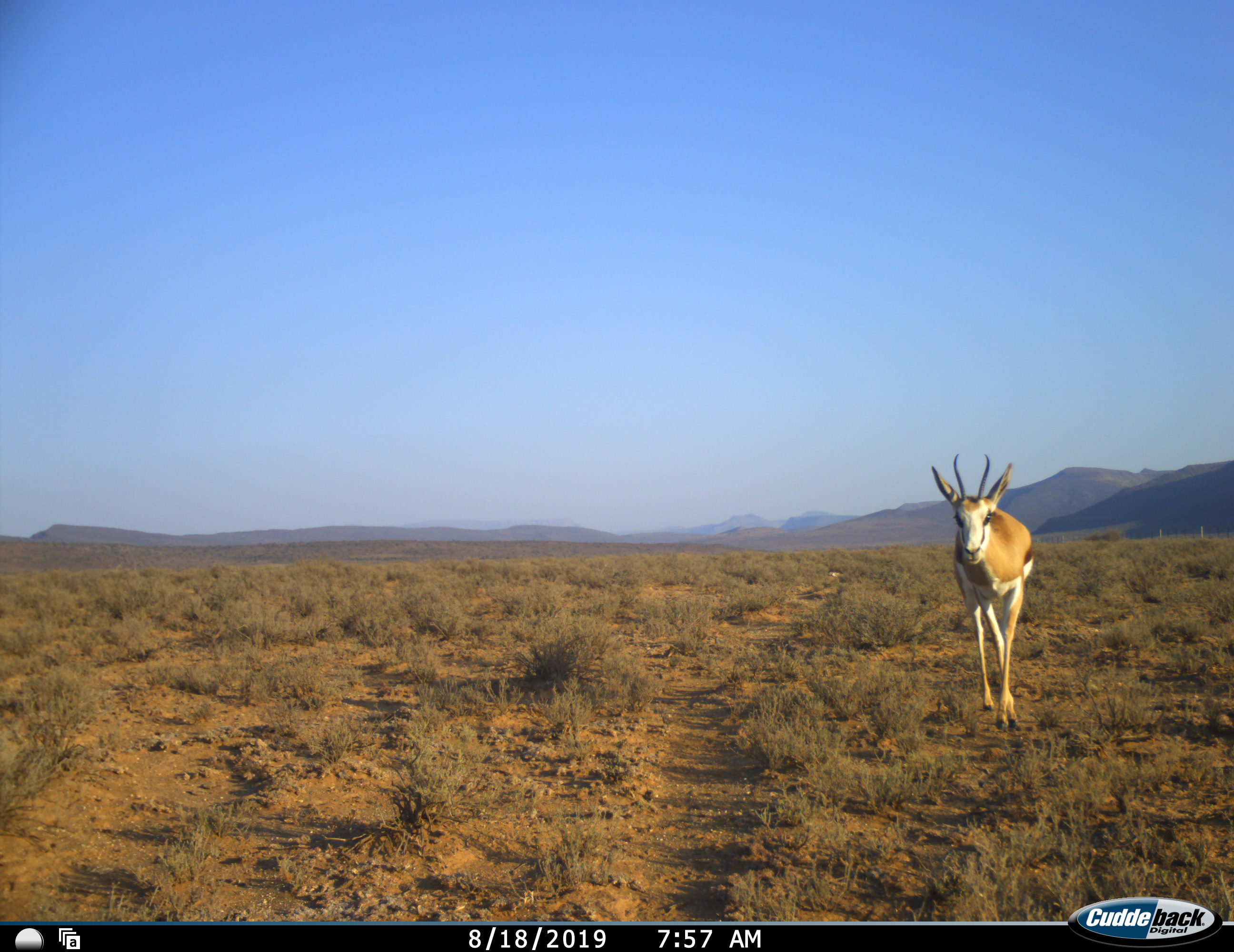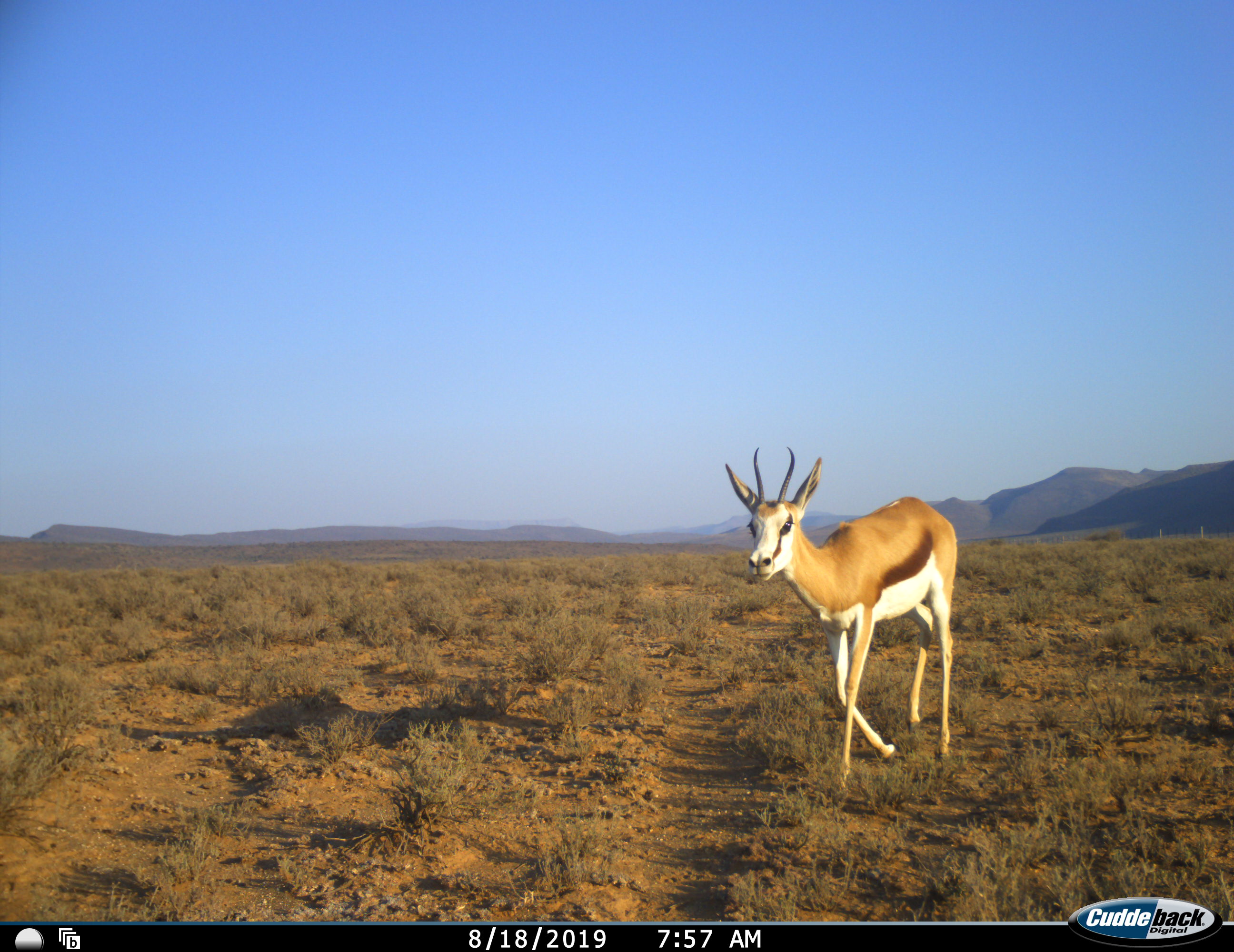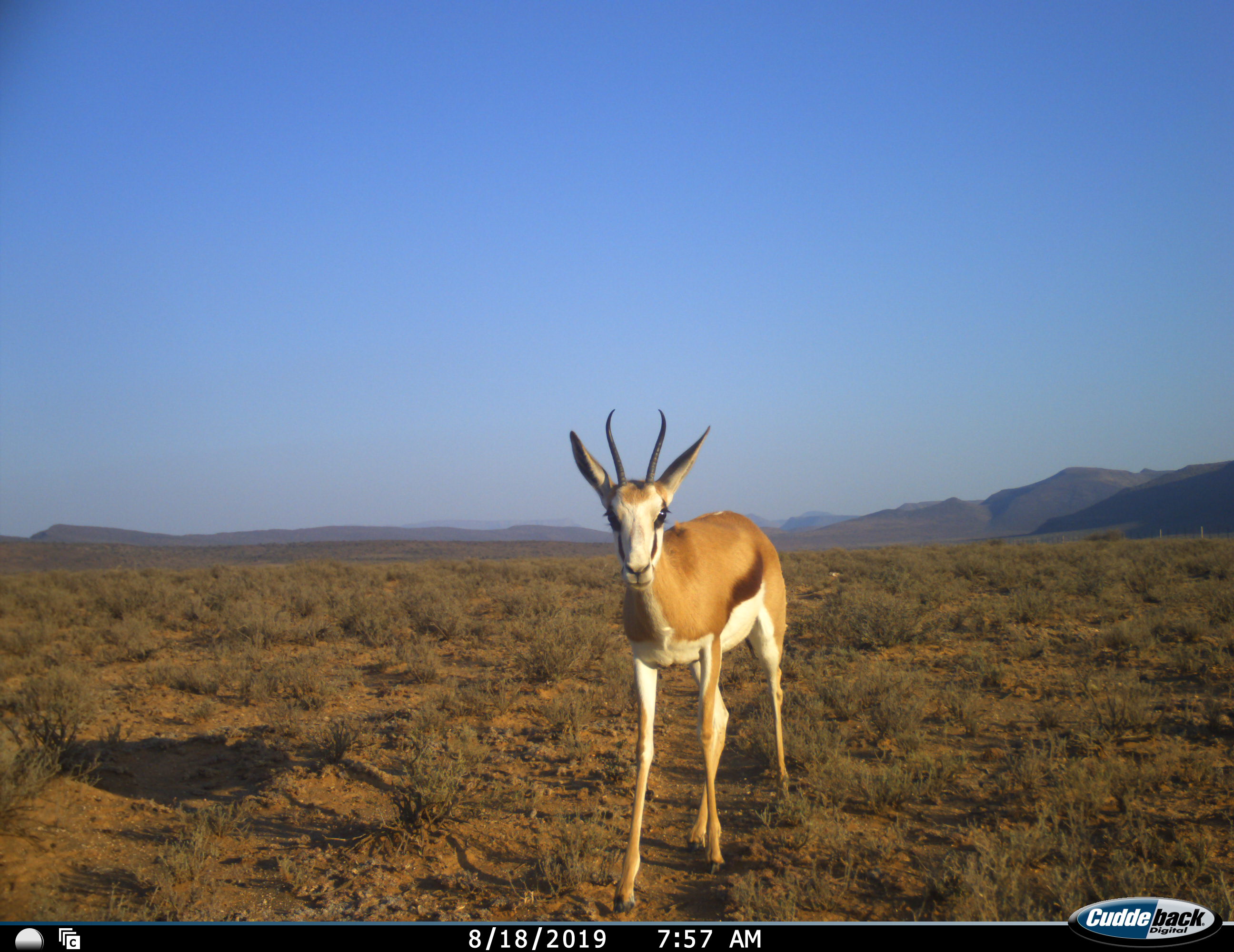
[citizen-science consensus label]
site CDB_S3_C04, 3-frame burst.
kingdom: Animalia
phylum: Chordata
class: Mammalia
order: Artiodactyla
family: Bovidae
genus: Antidorcas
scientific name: Antidorcas marsupialis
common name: springbok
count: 1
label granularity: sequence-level